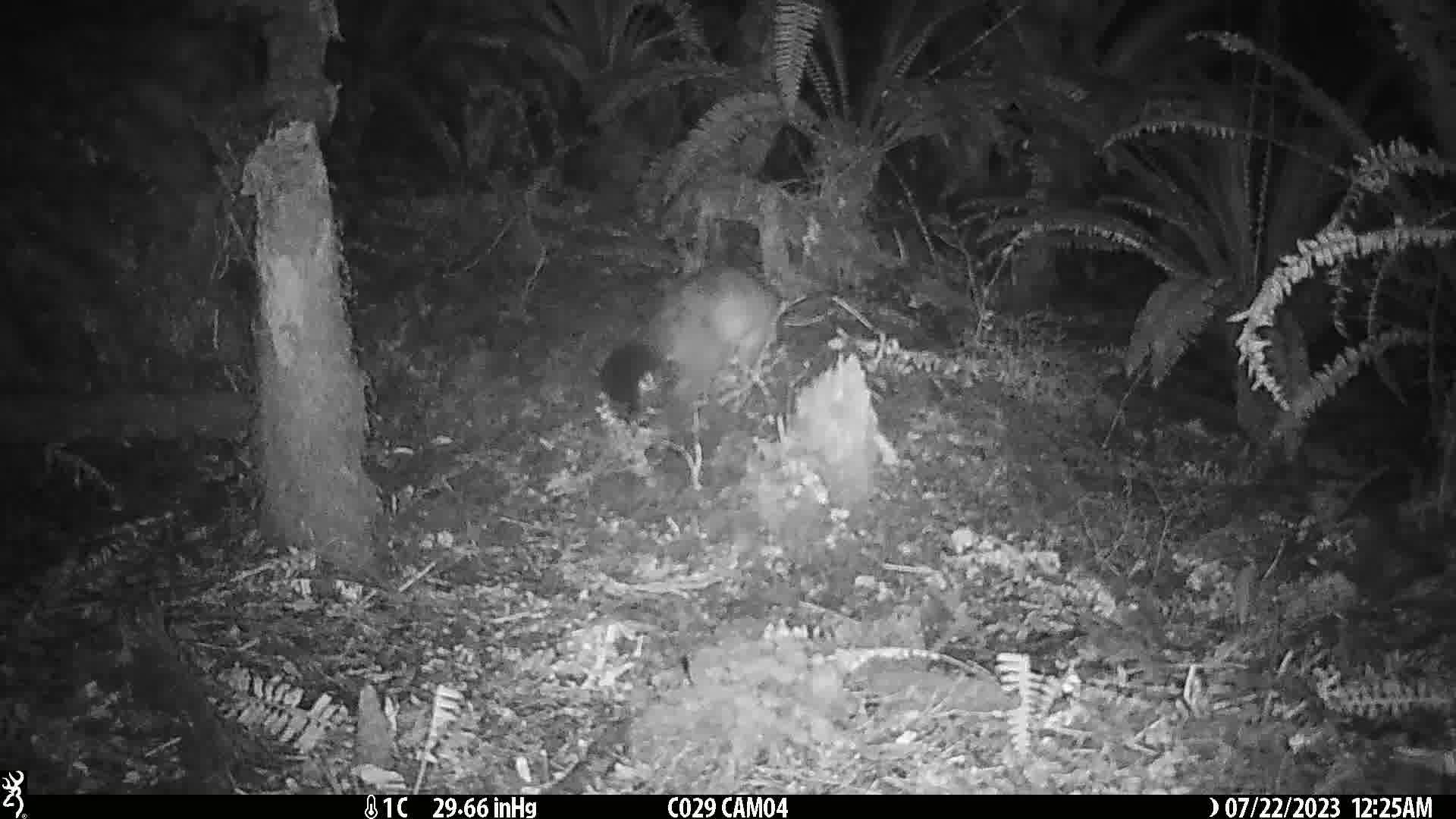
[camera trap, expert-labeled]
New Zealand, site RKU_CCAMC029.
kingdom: Animalia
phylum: Chordata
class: Mammalia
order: Diprotodontia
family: Phalangeridae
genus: Trichosurus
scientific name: Trichosurus vulpecula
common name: common brushtail possum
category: possum